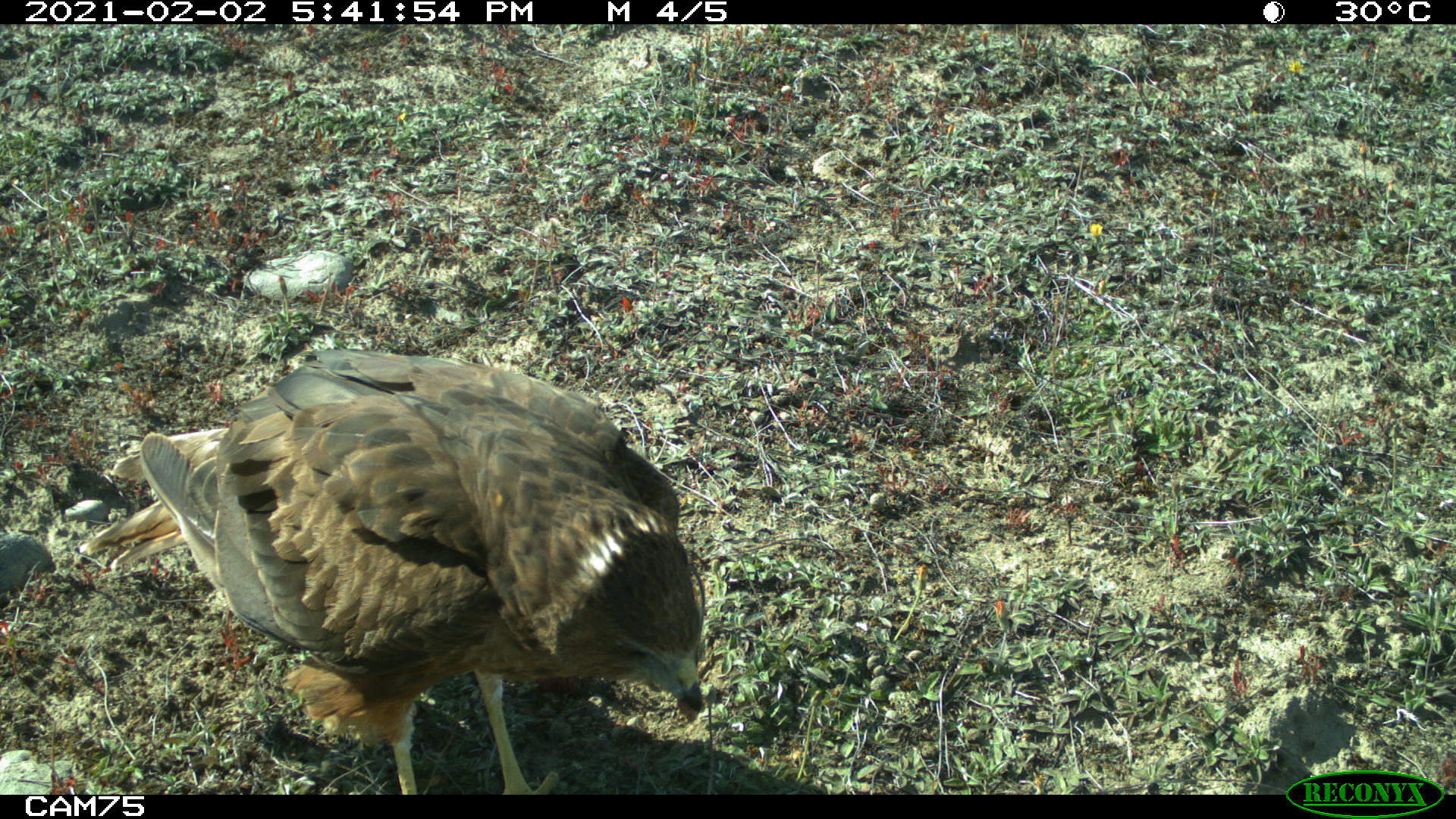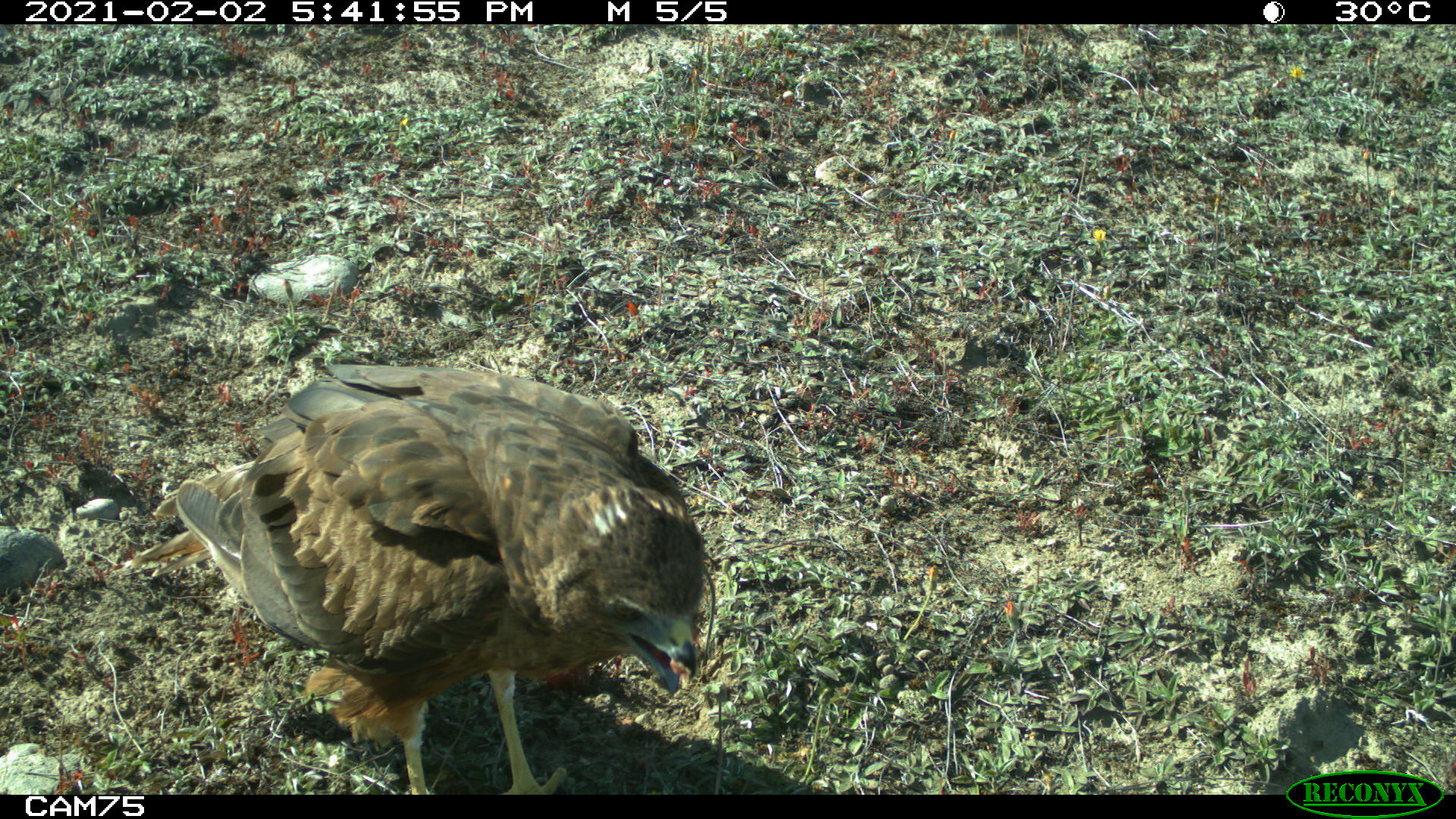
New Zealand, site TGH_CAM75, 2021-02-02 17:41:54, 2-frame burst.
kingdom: Animalia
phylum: Chordata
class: Aves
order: Accipitriformes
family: Accipitridae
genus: Circus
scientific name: Circus approximans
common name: swamp harrier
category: harrier